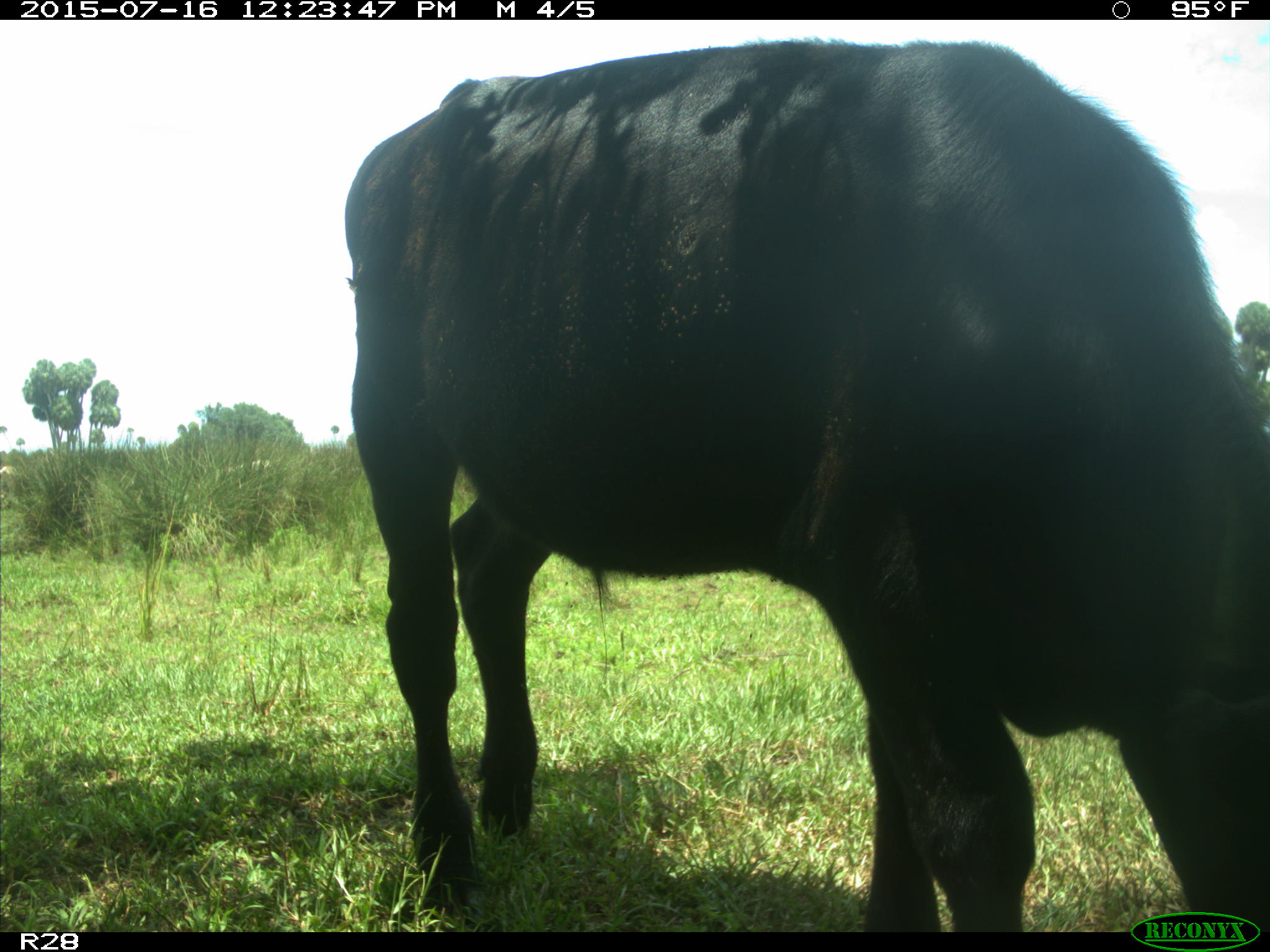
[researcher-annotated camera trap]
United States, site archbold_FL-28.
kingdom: Animalia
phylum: Chordata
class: Mammalia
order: Artiodactyla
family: Bovidae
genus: Bos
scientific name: Bos taurus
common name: domestic cow